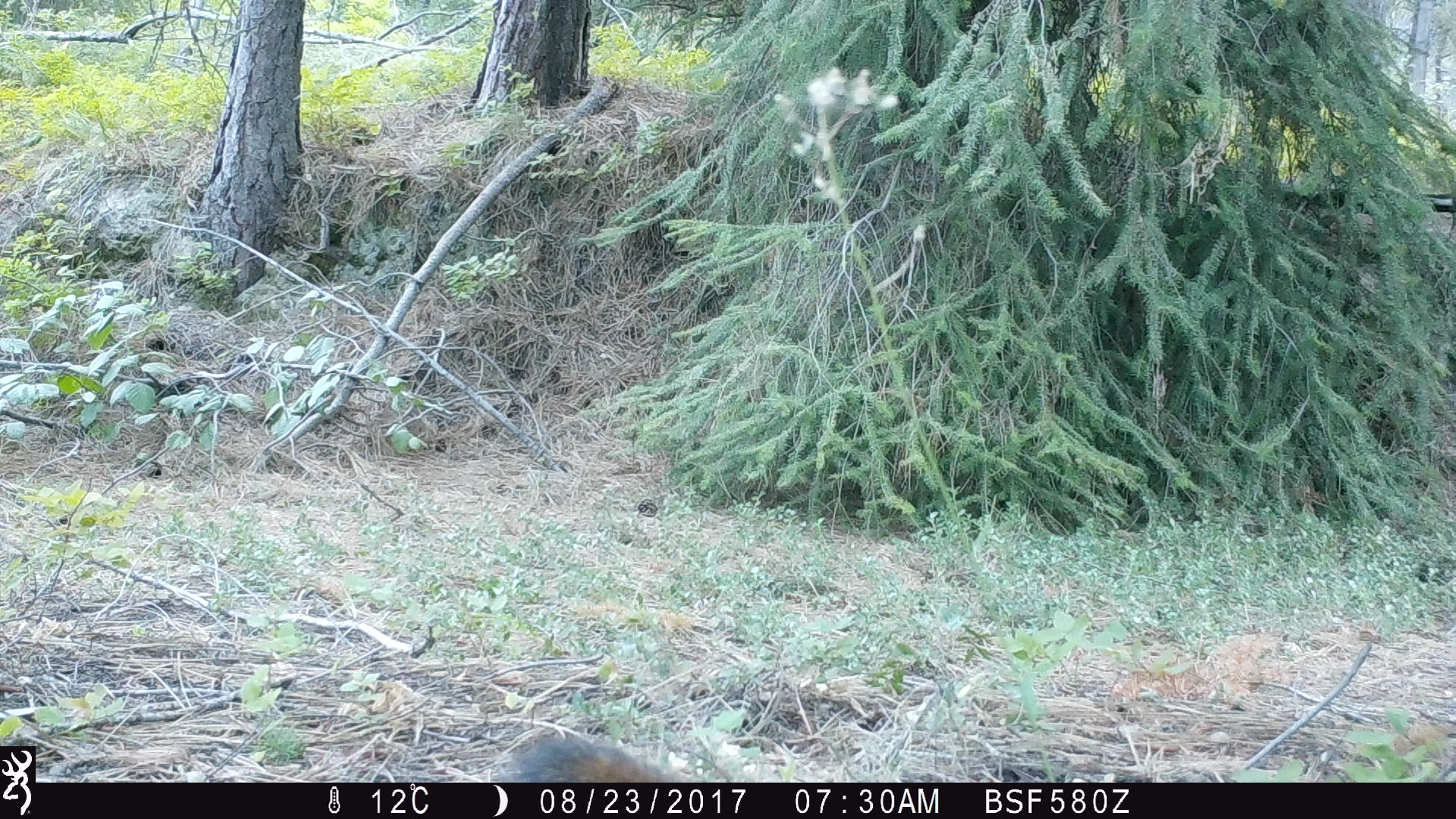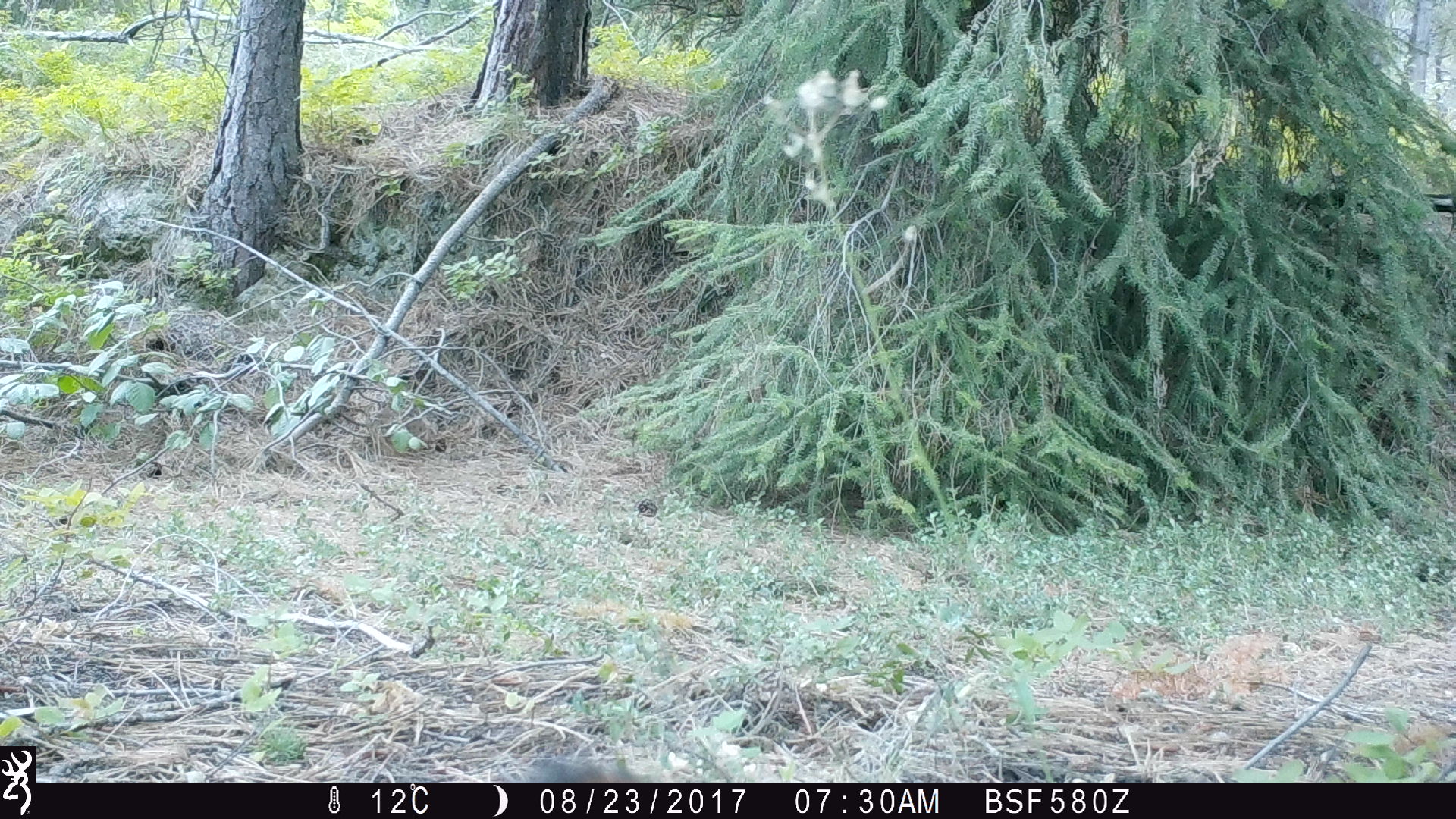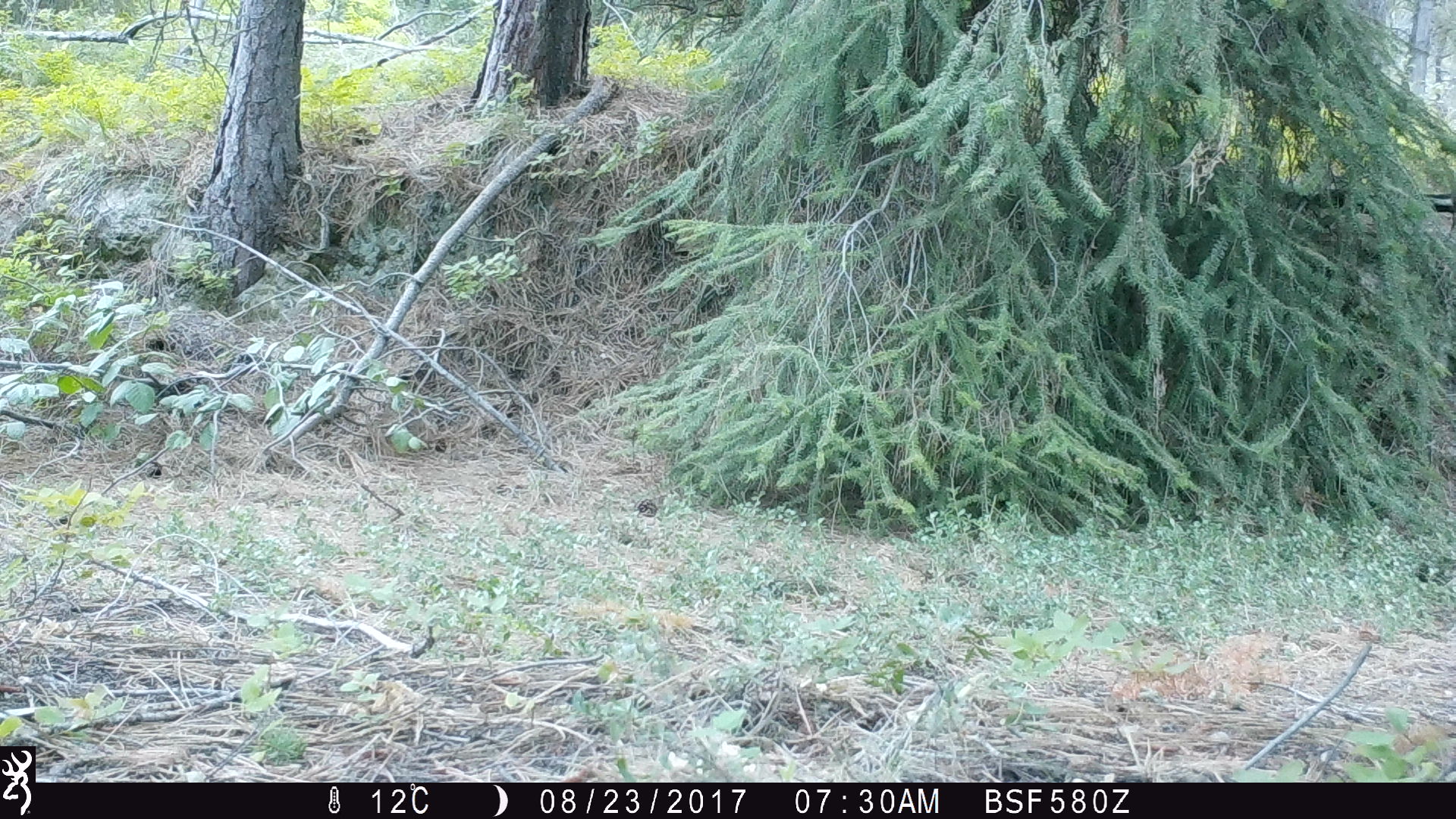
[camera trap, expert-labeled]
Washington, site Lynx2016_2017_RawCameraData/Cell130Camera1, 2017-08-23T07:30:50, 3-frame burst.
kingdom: Animalia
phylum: Chordata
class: Mammalia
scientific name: Mammalia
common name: small mammal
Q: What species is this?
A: Small mammal (Mammalia).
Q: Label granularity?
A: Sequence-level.